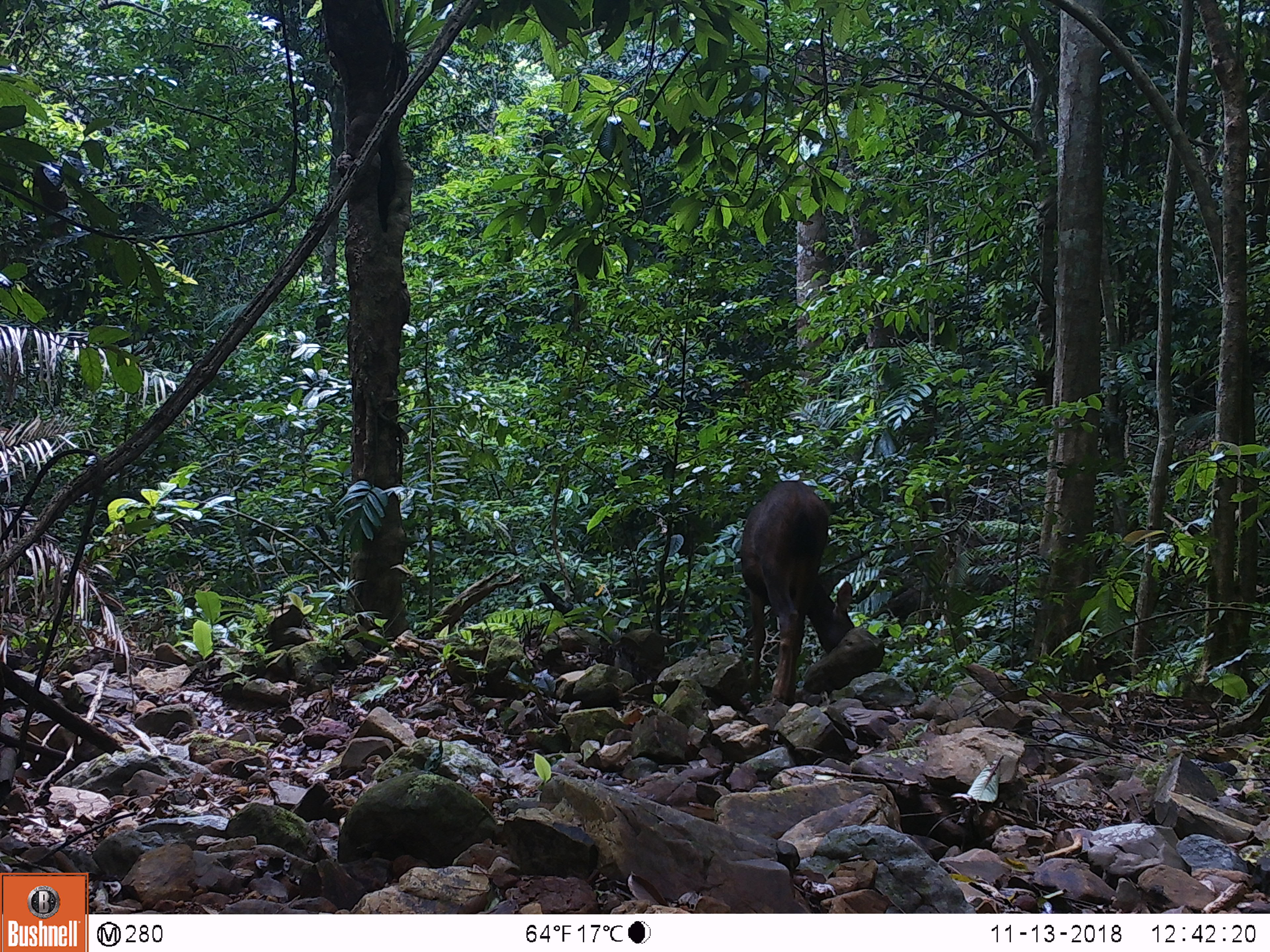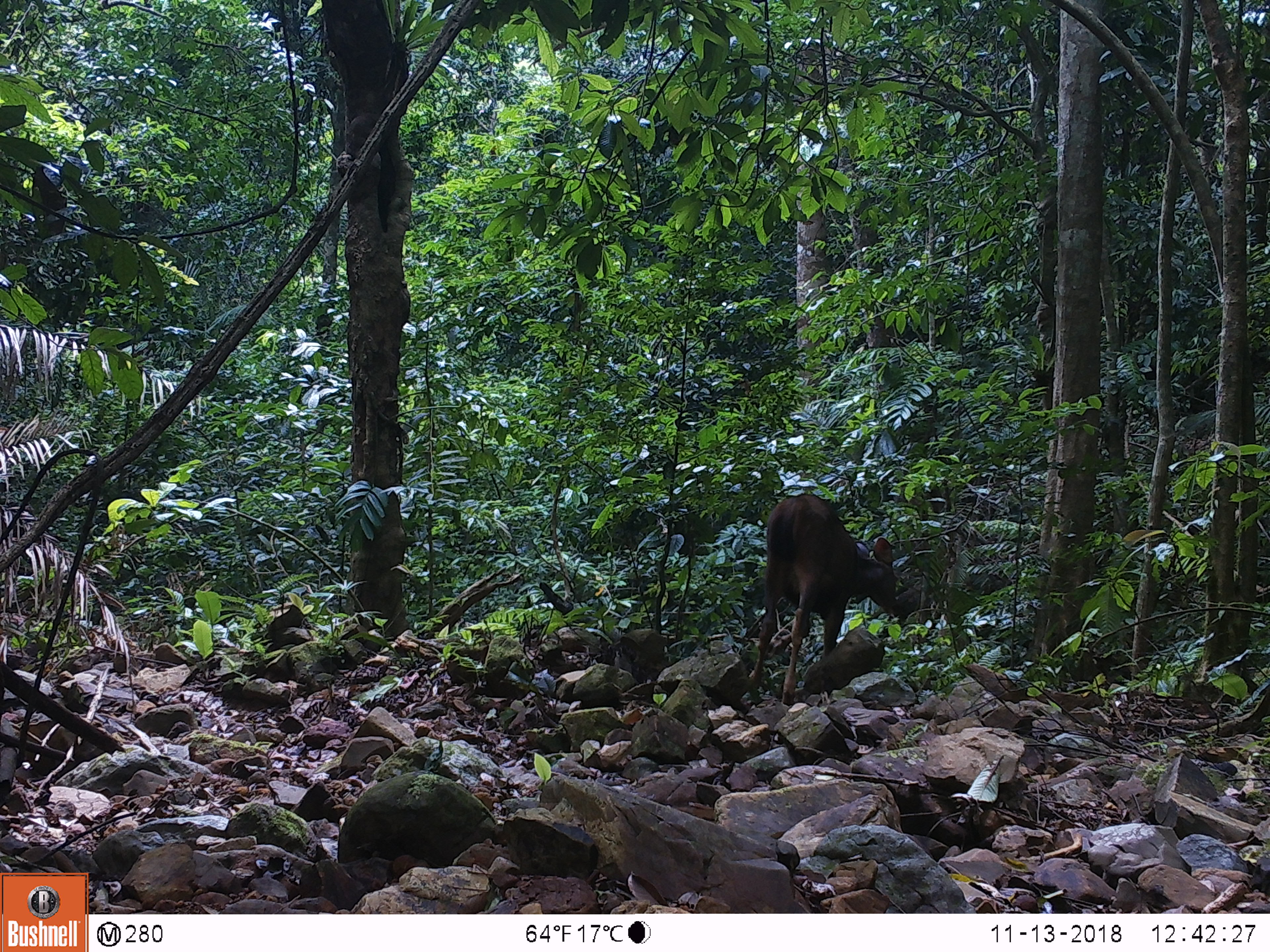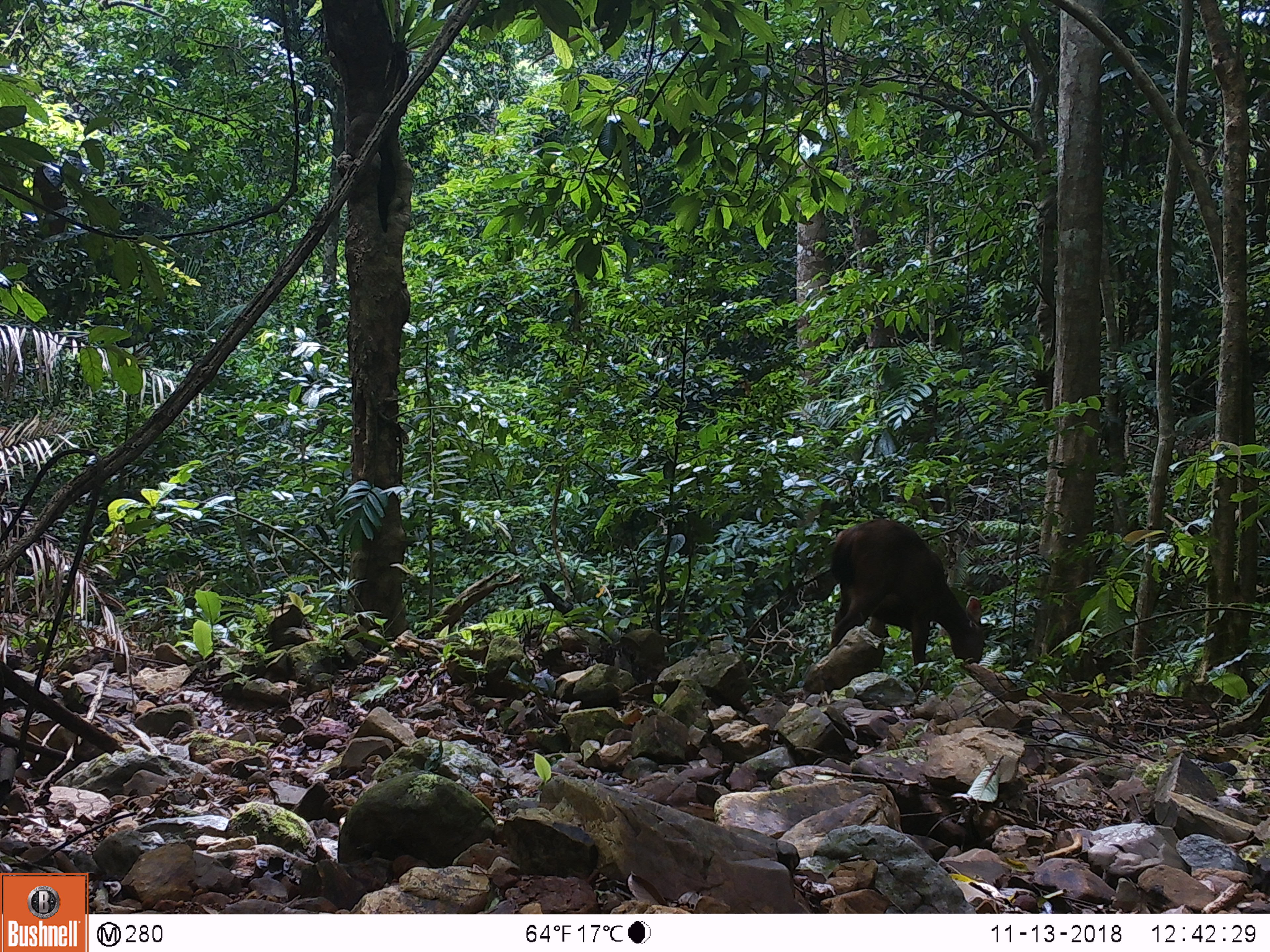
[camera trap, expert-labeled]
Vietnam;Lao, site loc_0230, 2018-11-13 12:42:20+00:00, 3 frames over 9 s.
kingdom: Animalia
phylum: Chordata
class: Mammalia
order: Artiodactyla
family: Cervidae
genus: Rusa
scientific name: Rusa unicolor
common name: sambar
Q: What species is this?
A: Sambar (Rusa unicolor).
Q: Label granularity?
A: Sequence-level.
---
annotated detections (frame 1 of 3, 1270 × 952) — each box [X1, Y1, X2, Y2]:
sambar: [740, 480, 854, 706]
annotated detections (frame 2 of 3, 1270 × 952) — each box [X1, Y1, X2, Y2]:
sambar: [747, 493, 899, 706]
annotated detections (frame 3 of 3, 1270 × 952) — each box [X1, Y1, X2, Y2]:
sambar: [828, 518, 983, 692]